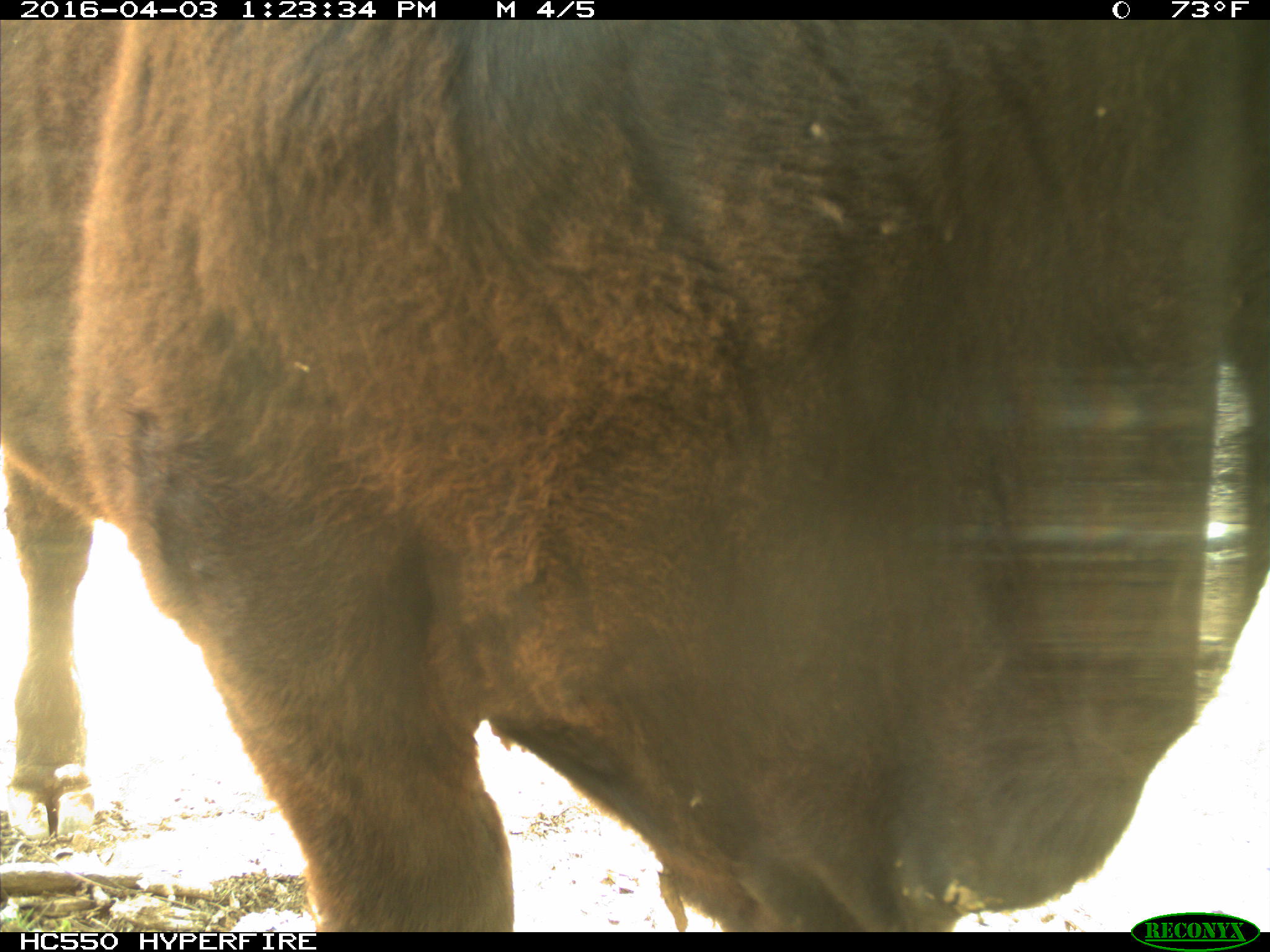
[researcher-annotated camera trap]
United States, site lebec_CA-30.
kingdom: Animalia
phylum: Chordata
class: Mammalia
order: Artiodactyla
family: Bovidae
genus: Bos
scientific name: Bos taurus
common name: domestic cow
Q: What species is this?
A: Bos taurus (domestic cow).